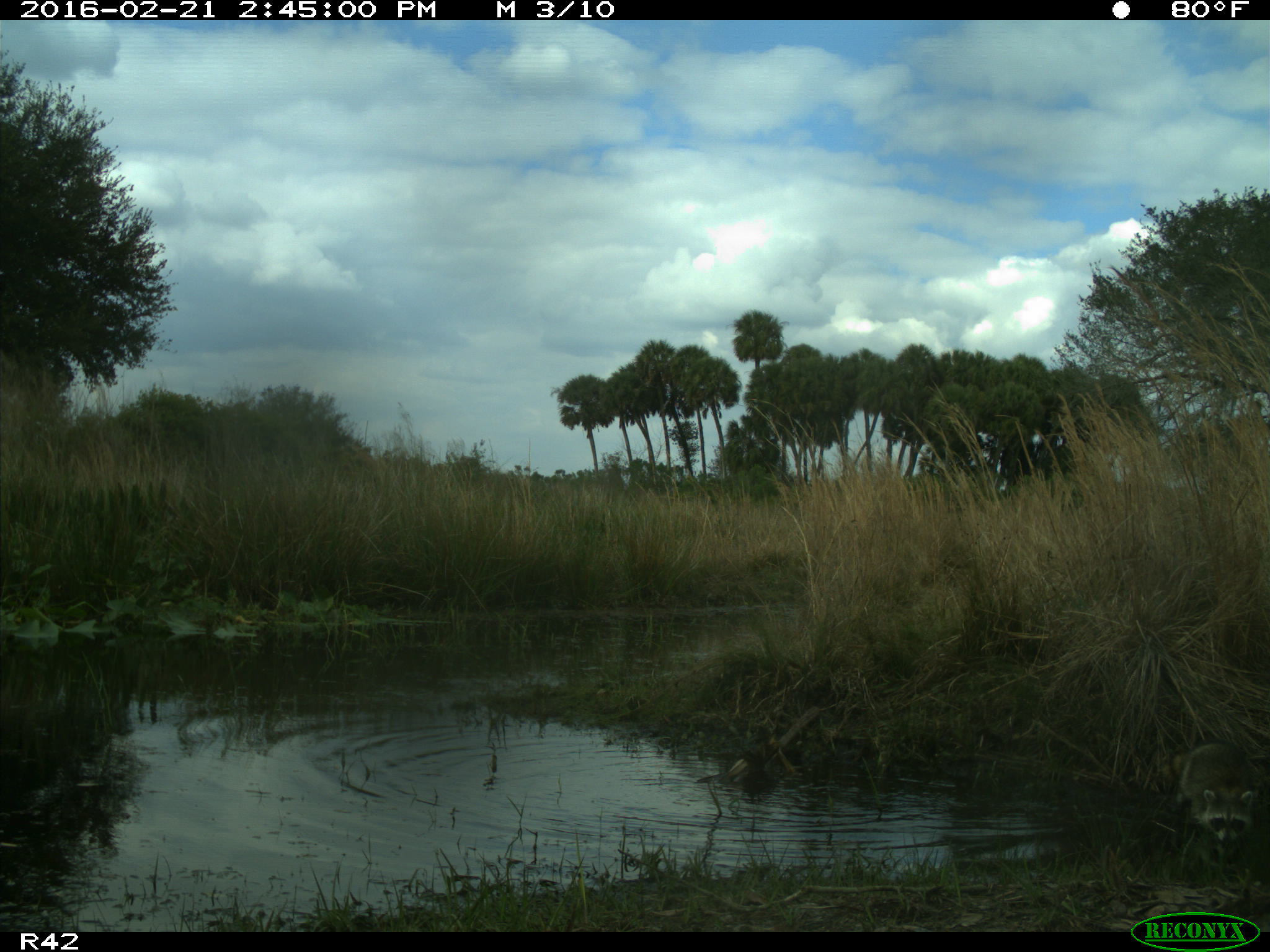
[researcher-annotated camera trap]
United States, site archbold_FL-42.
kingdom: Animalia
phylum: Chordata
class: Mammalia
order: Carnivora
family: Procyonidae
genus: Procyon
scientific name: Procyon lotor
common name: common raccoon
Procyon lotor (common raccoon).